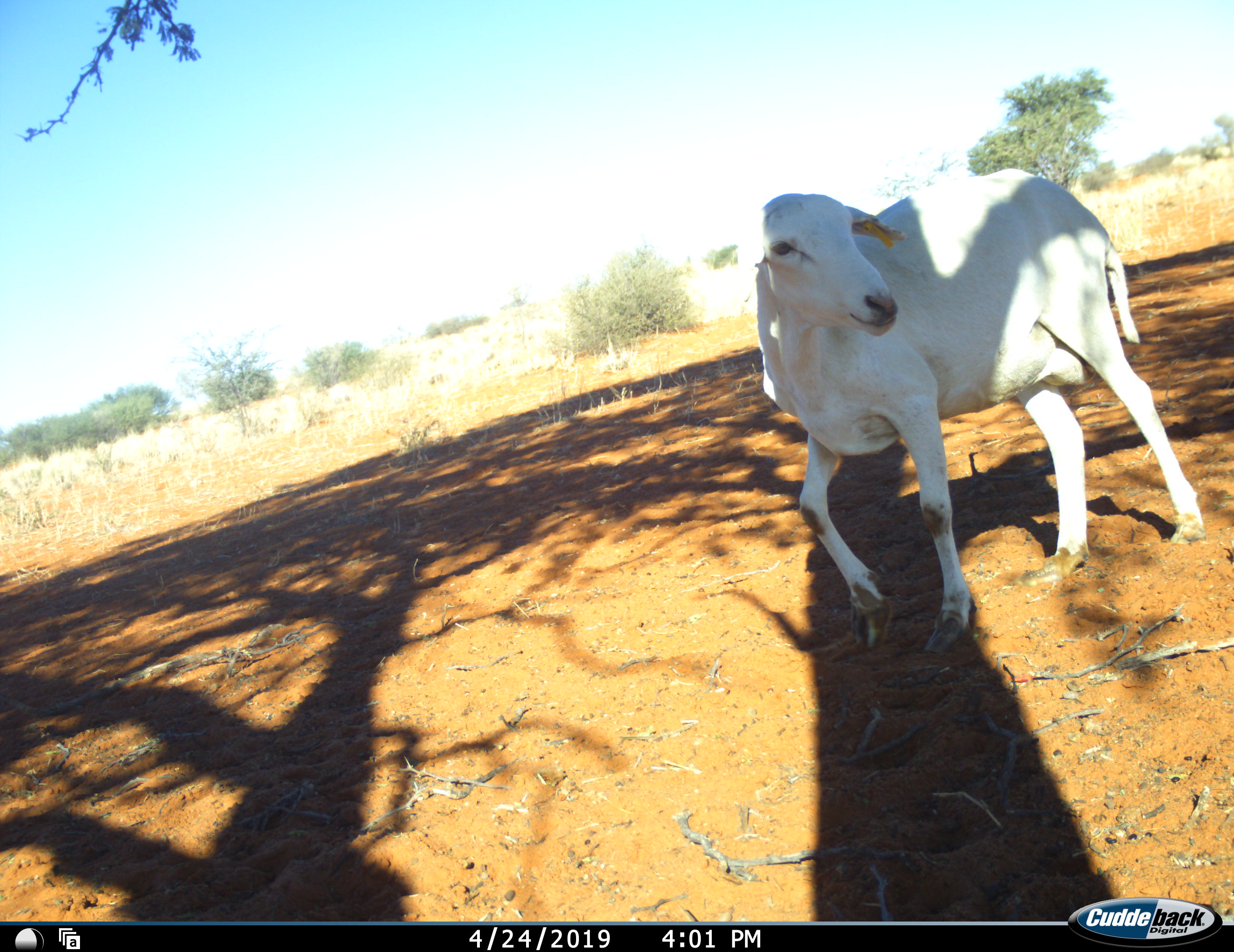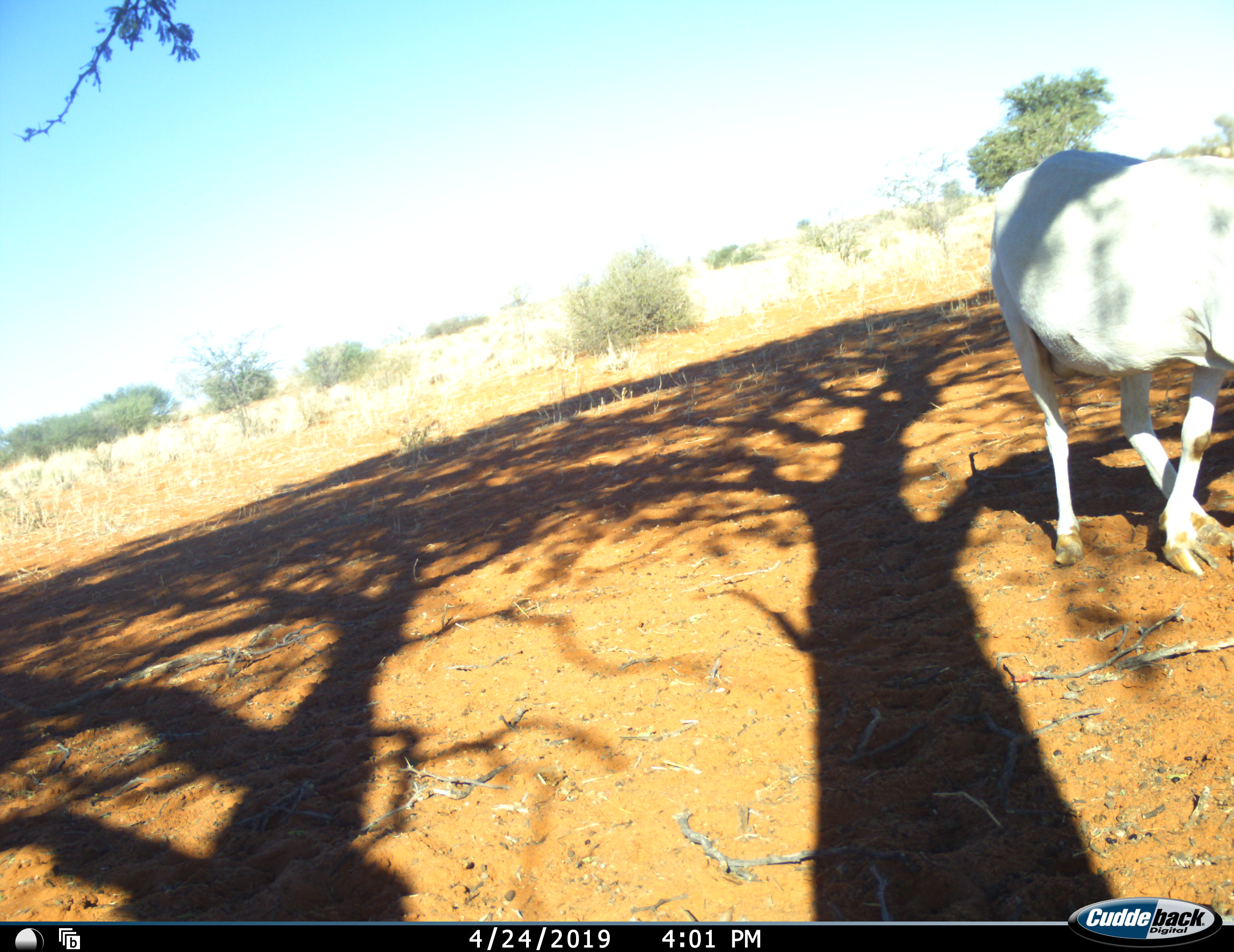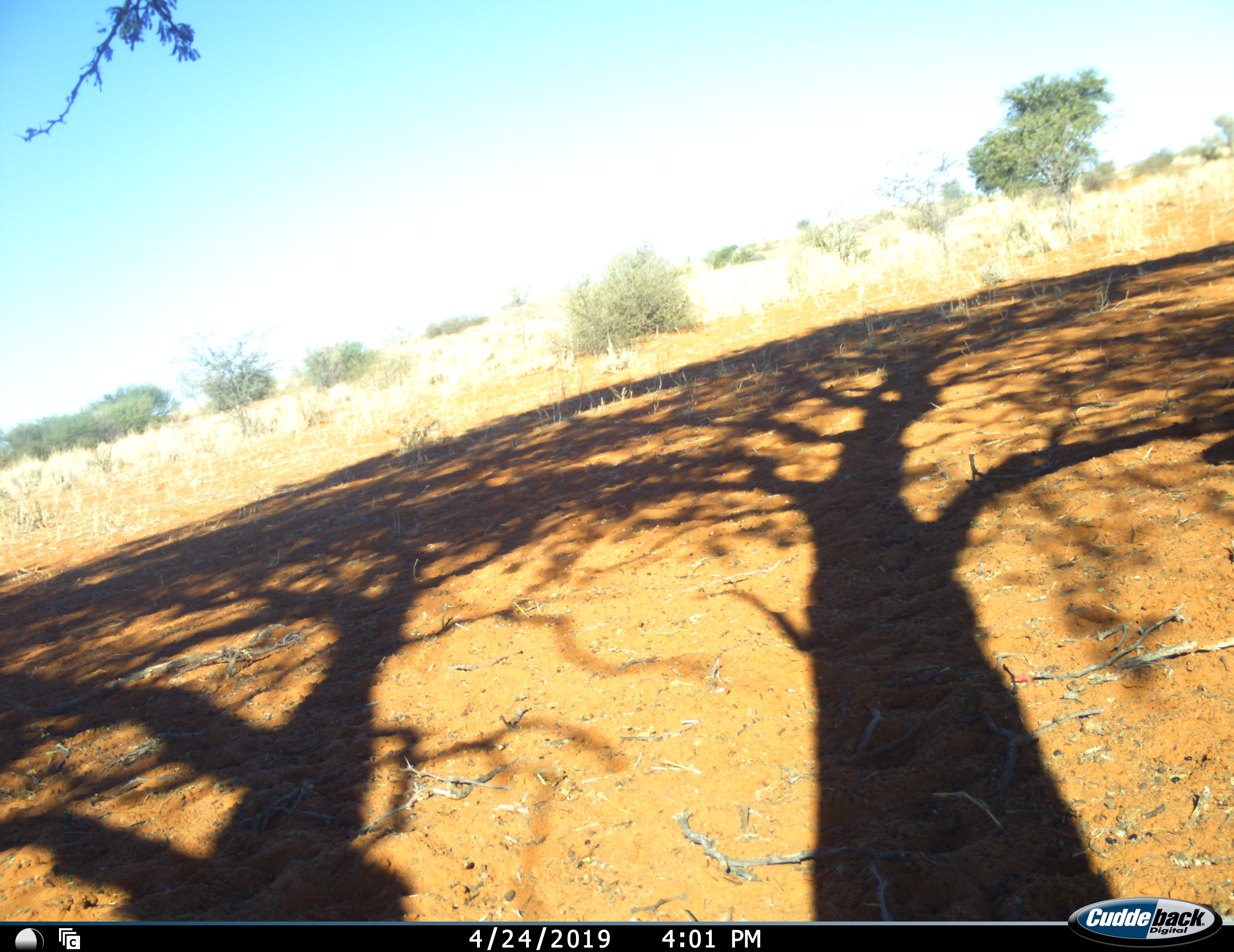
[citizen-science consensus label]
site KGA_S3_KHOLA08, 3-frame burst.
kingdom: Animalia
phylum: Chordata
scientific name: Vertebrata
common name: domestic animal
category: domesticanimal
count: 1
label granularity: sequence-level